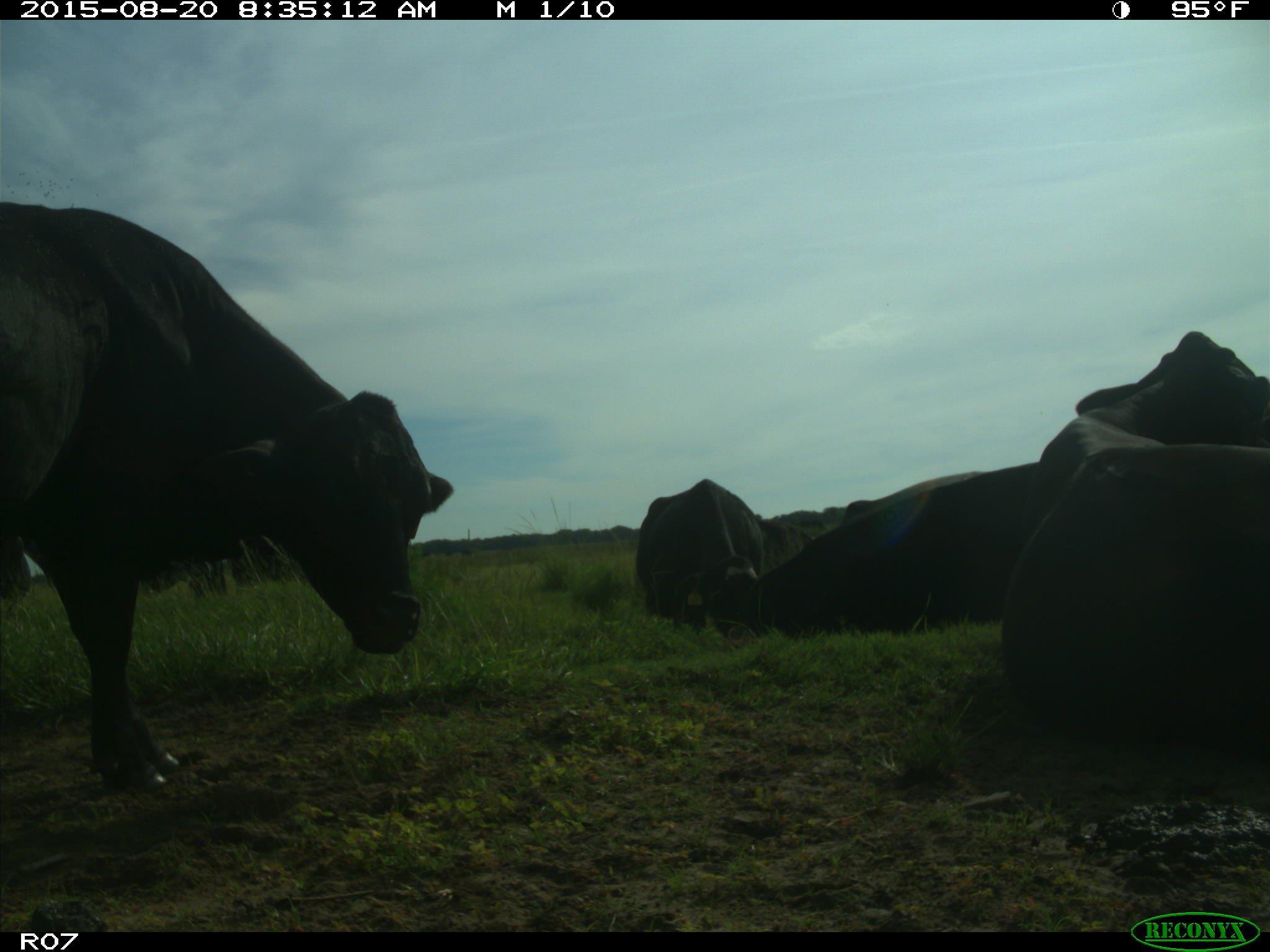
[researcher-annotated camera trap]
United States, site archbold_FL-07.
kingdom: Animalia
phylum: Chordata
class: Mammalia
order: Artiodactyla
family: Bovidae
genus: Bos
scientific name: Bos taurus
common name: domestic cow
Bos taurus (domestic cow).